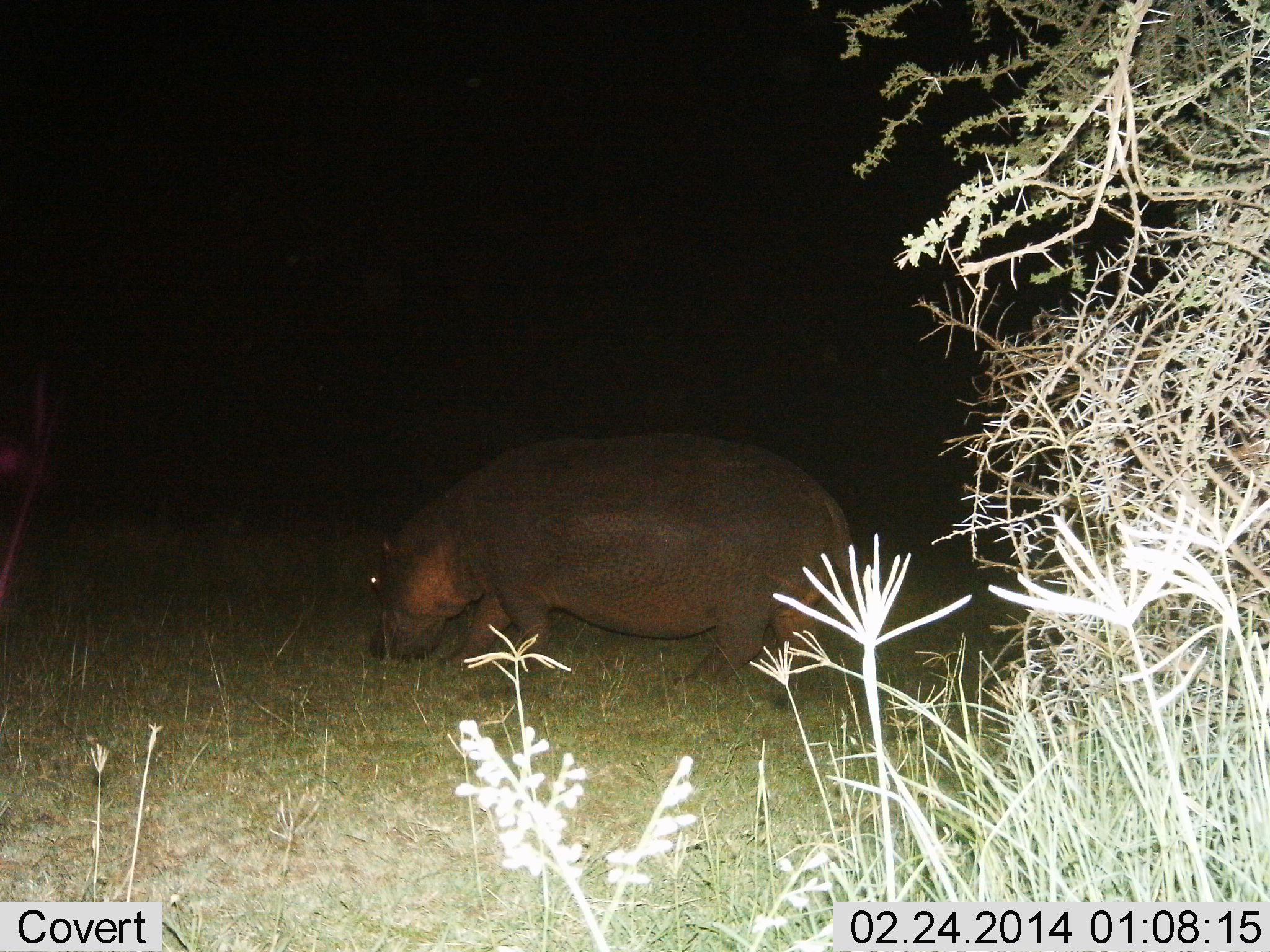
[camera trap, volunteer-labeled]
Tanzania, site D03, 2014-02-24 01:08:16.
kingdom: Animalia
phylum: Chordata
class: Mammalia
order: Artiodactyla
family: Hippopotamidae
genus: Hippopotamus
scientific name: Hippopotamus amphibius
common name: hippopotamus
Hippopotamus (Hippopotamus amphibius), count 1. Behavior (volunteer vote fractions): standing 24%, resting 0%, moving 31%, interacting 0%. Young present (vote fraction): 0%. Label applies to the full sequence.